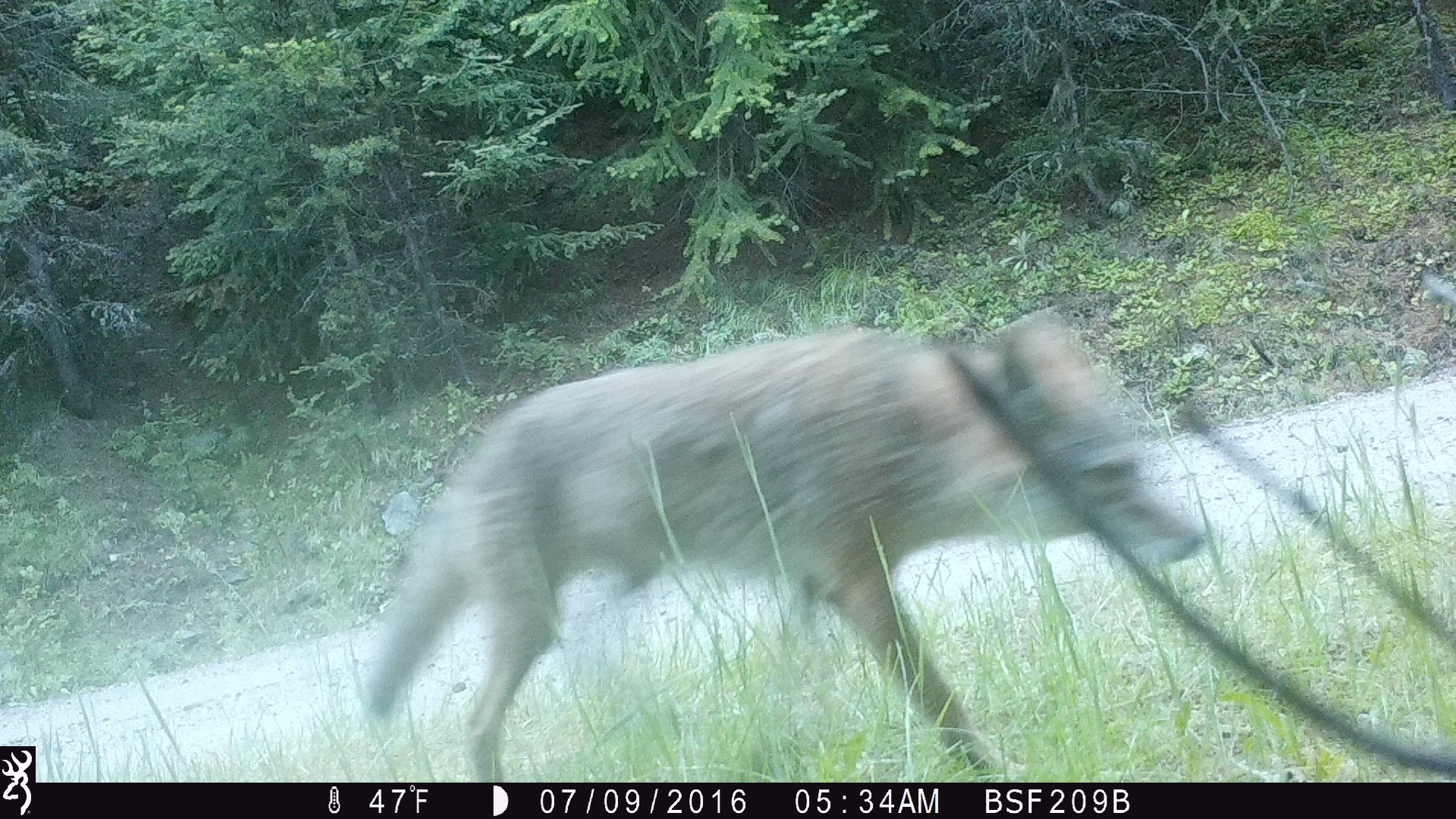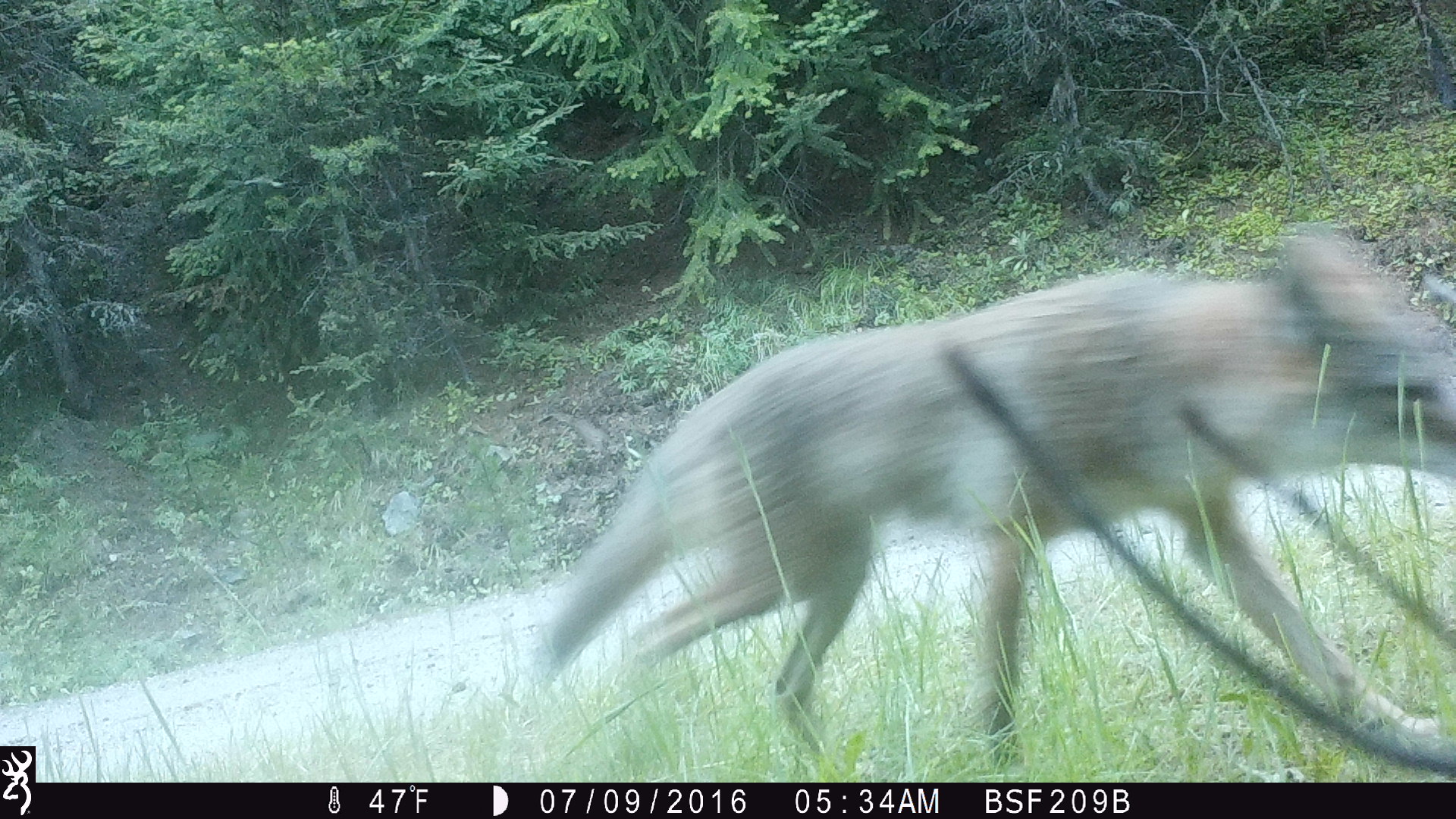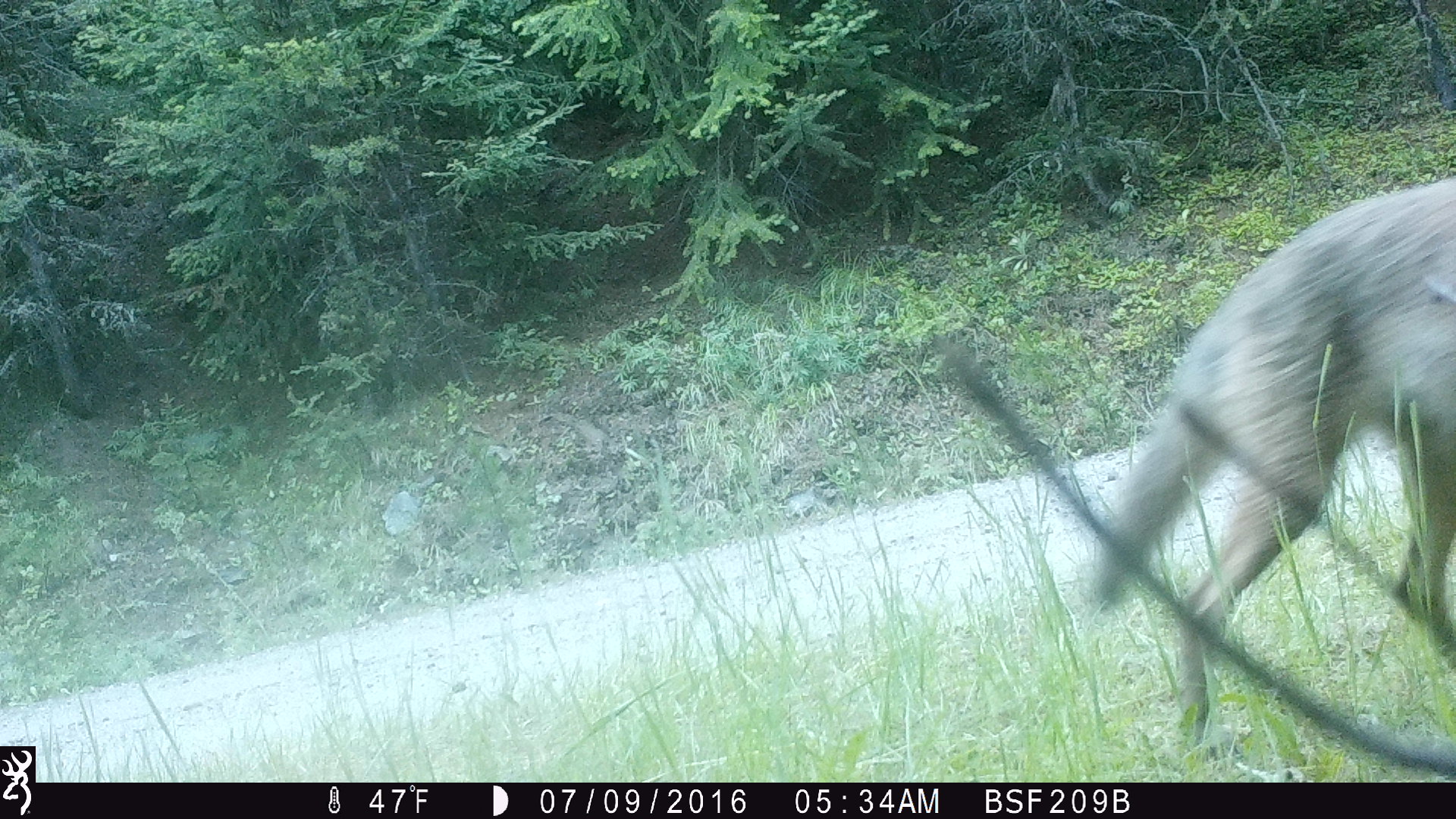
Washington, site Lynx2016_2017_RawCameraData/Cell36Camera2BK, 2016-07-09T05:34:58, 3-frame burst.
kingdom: Animalia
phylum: Chordata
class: Mammalia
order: Carnivora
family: Canidae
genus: Canis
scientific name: Canis latrans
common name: coyote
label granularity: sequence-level